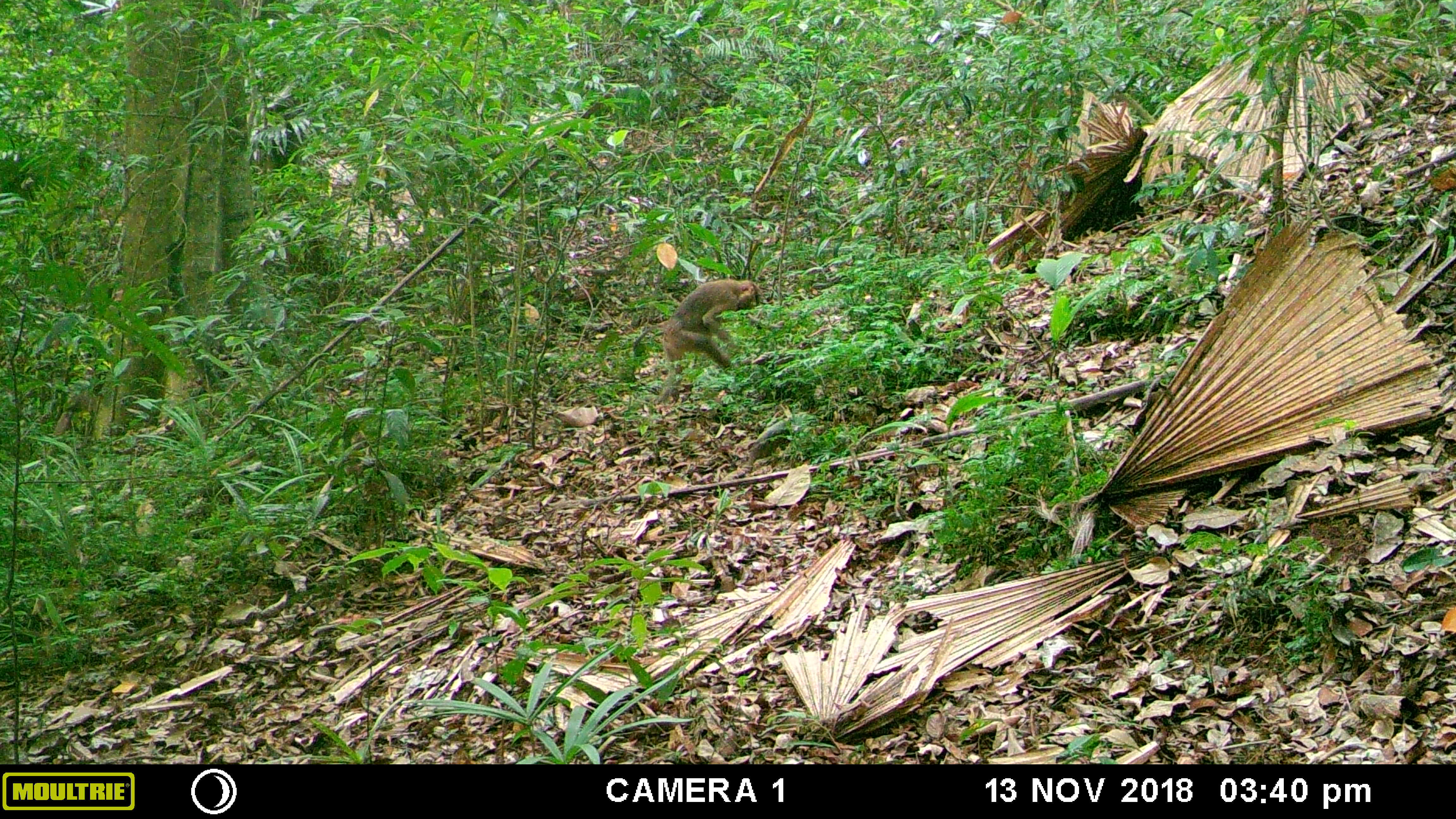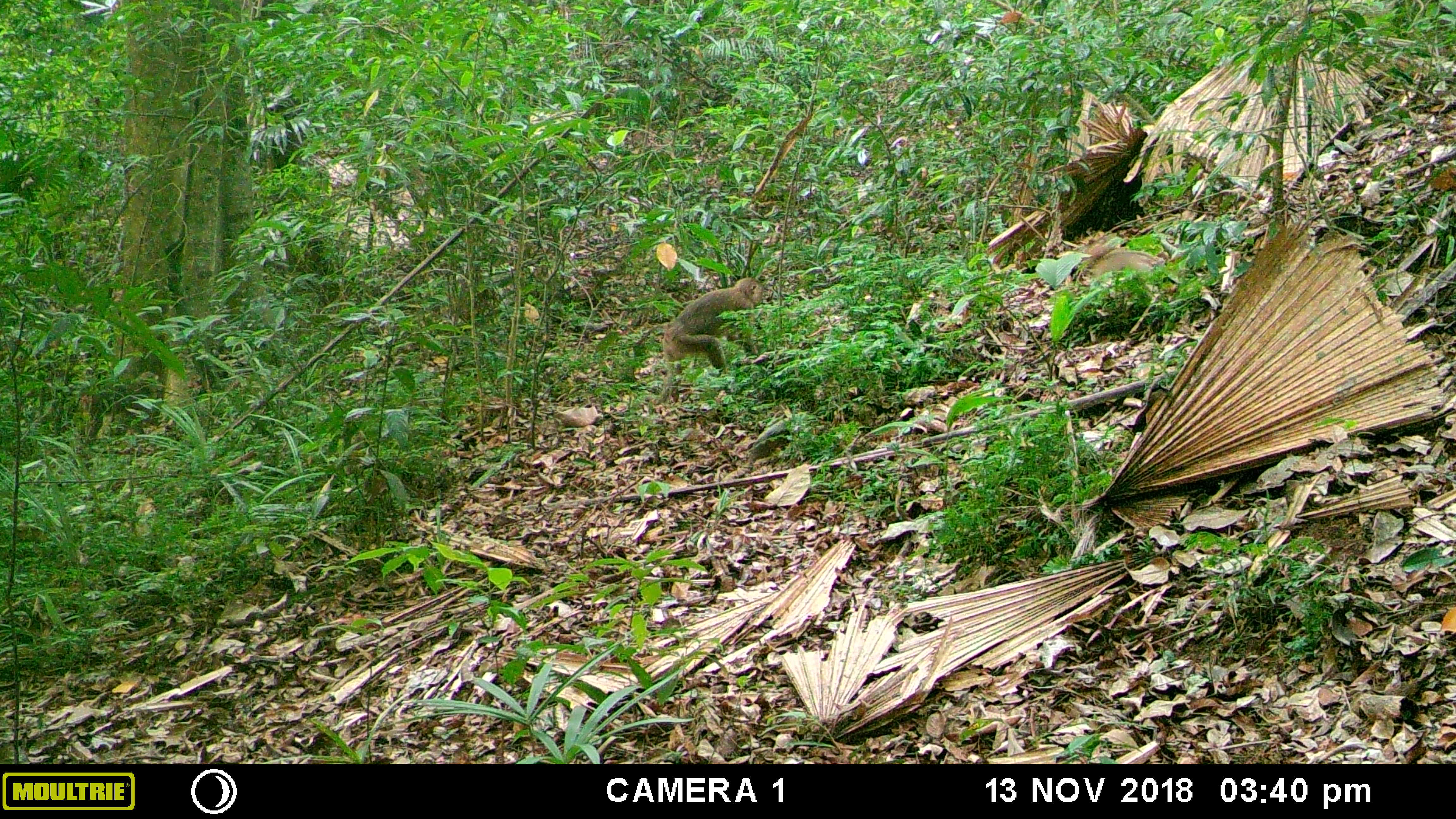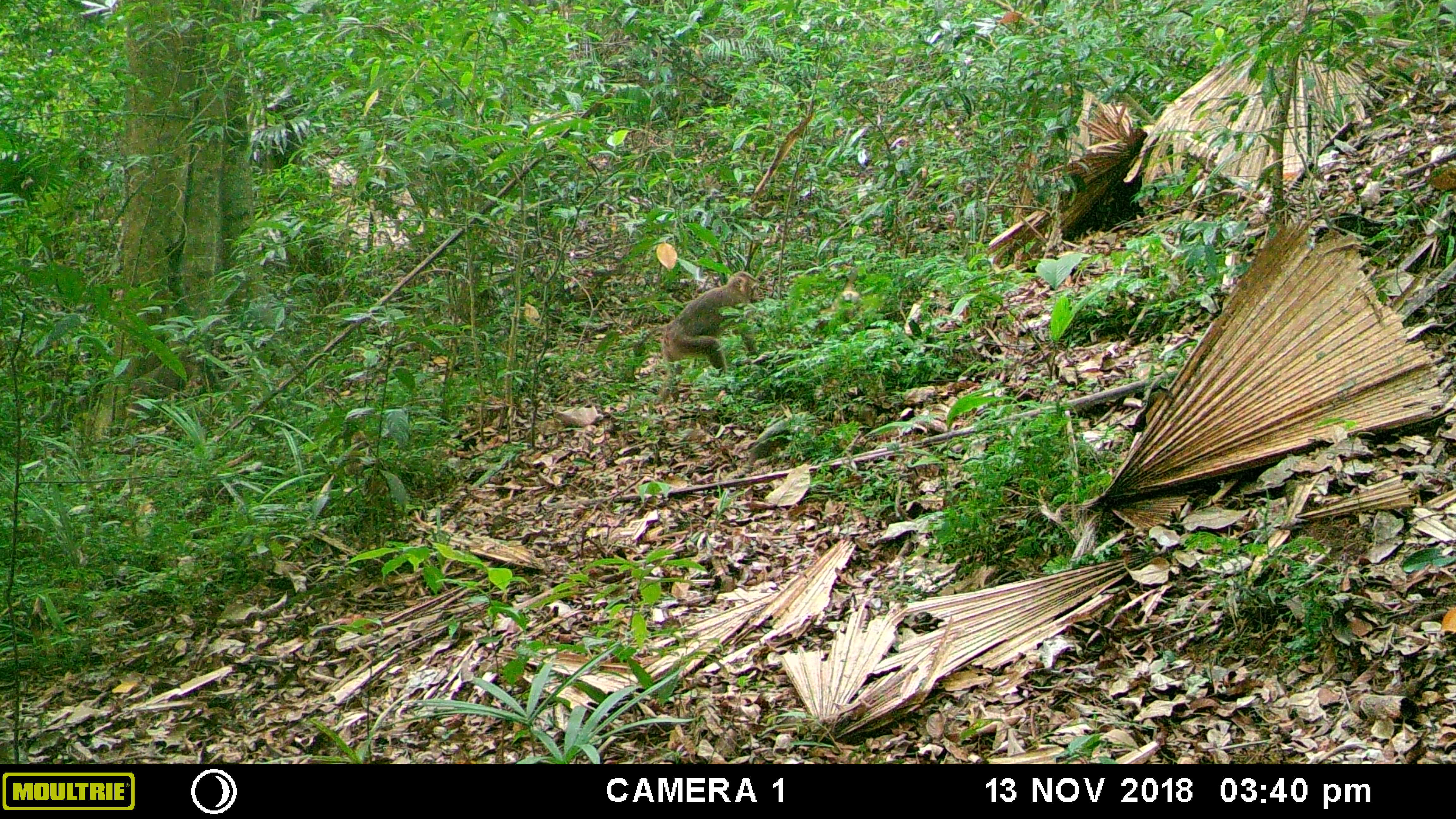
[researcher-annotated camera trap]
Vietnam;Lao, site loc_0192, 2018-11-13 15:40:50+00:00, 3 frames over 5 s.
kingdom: Animalia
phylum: Chordata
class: Mammalia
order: Primates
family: Cercopithecidae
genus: Macaca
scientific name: Macaca nemestrina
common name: pig-tailed macaque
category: pig tailed macaque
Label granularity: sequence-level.